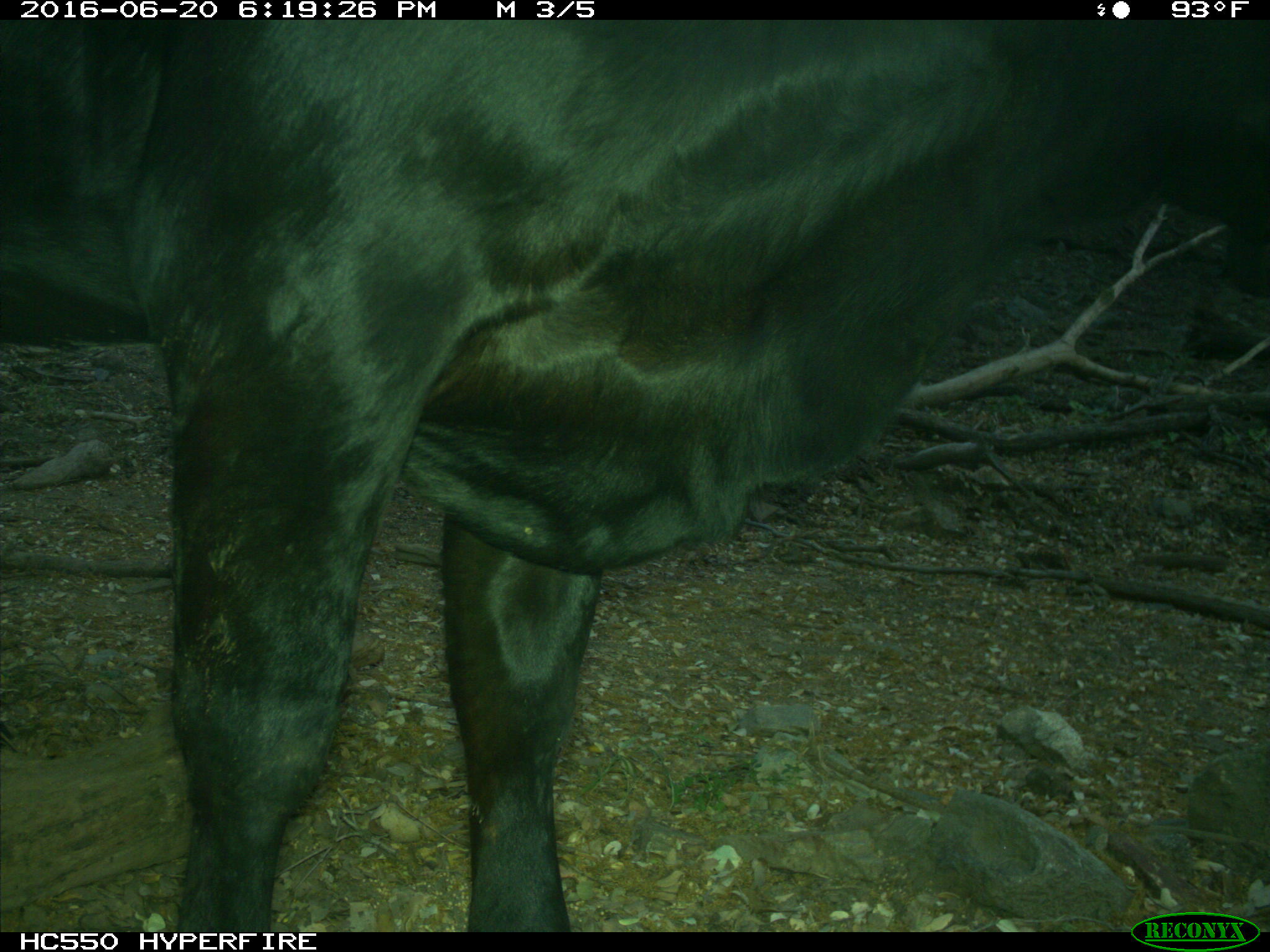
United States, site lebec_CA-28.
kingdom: Animalia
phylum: Chordata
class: Mammalia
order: Artiodactyla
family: Bovidae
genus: Bos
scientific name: Bos taurus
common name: domestic cow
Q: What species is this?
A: Bos taurus (domestic cow).